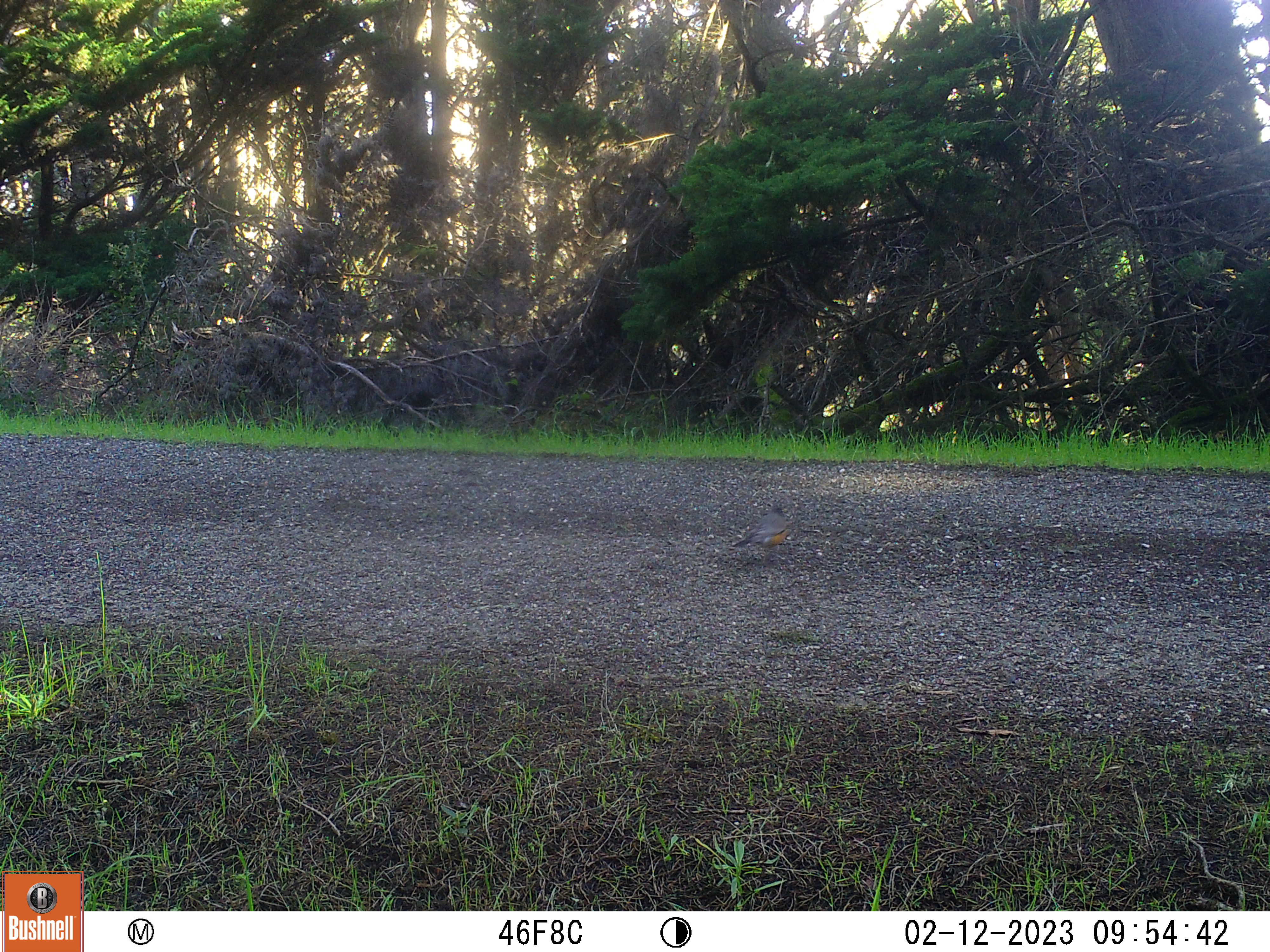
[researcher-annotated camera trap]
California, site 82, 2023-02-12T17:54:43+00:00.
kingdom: Animalia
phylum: Chordata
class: Aves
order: Passeriformes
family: Turdidae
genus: Turdus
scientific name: Turdus migratorius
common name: american robin